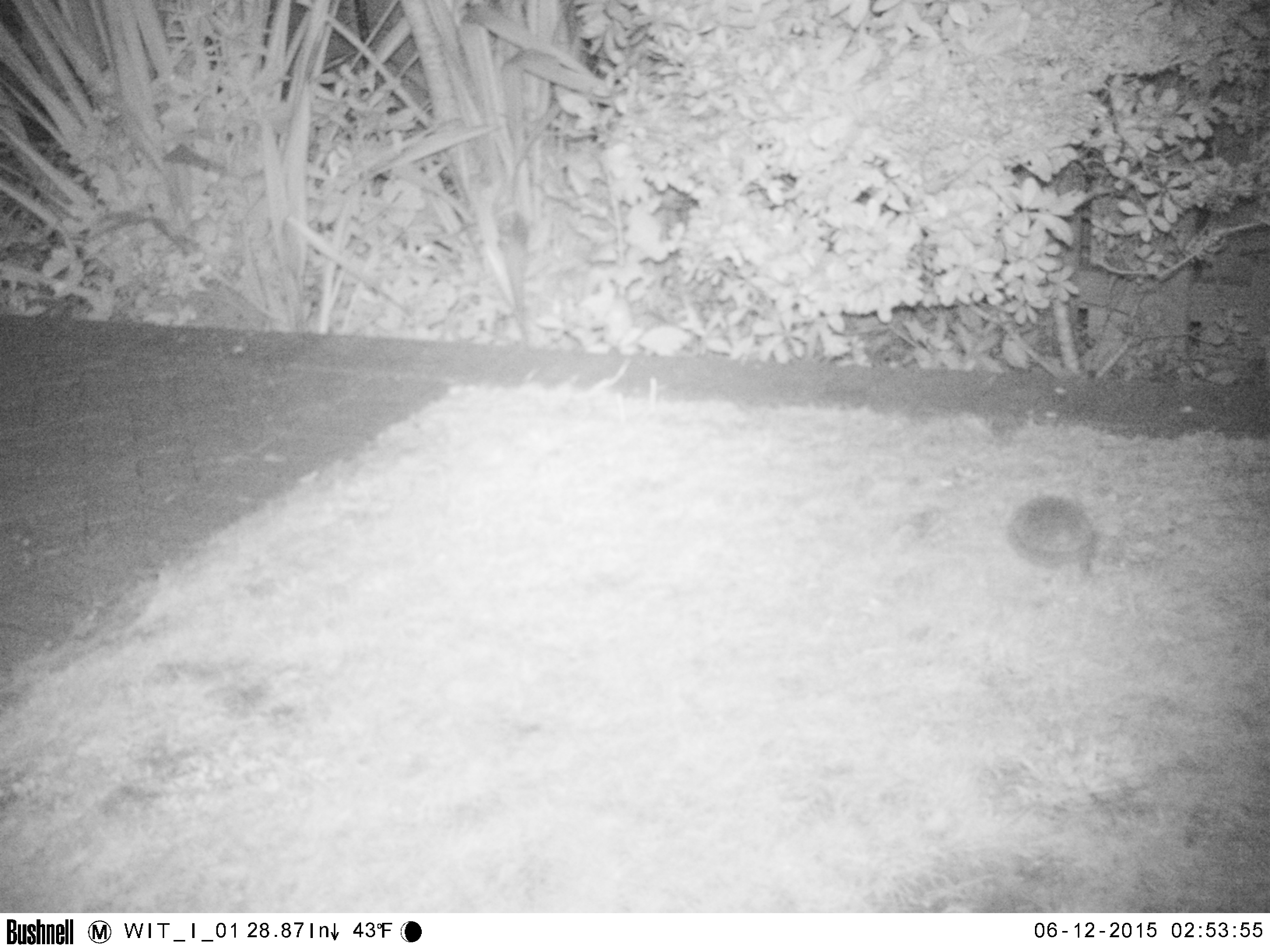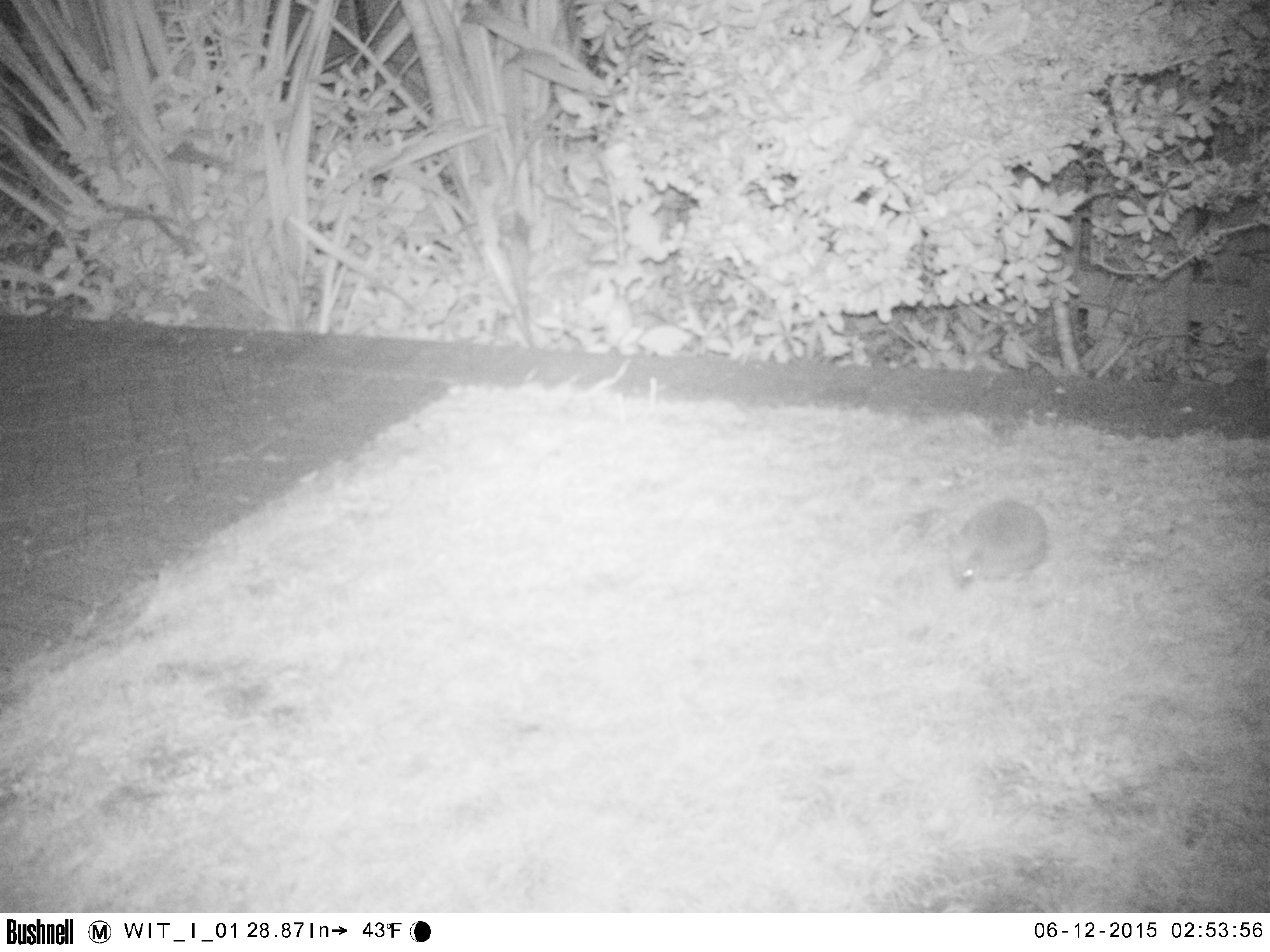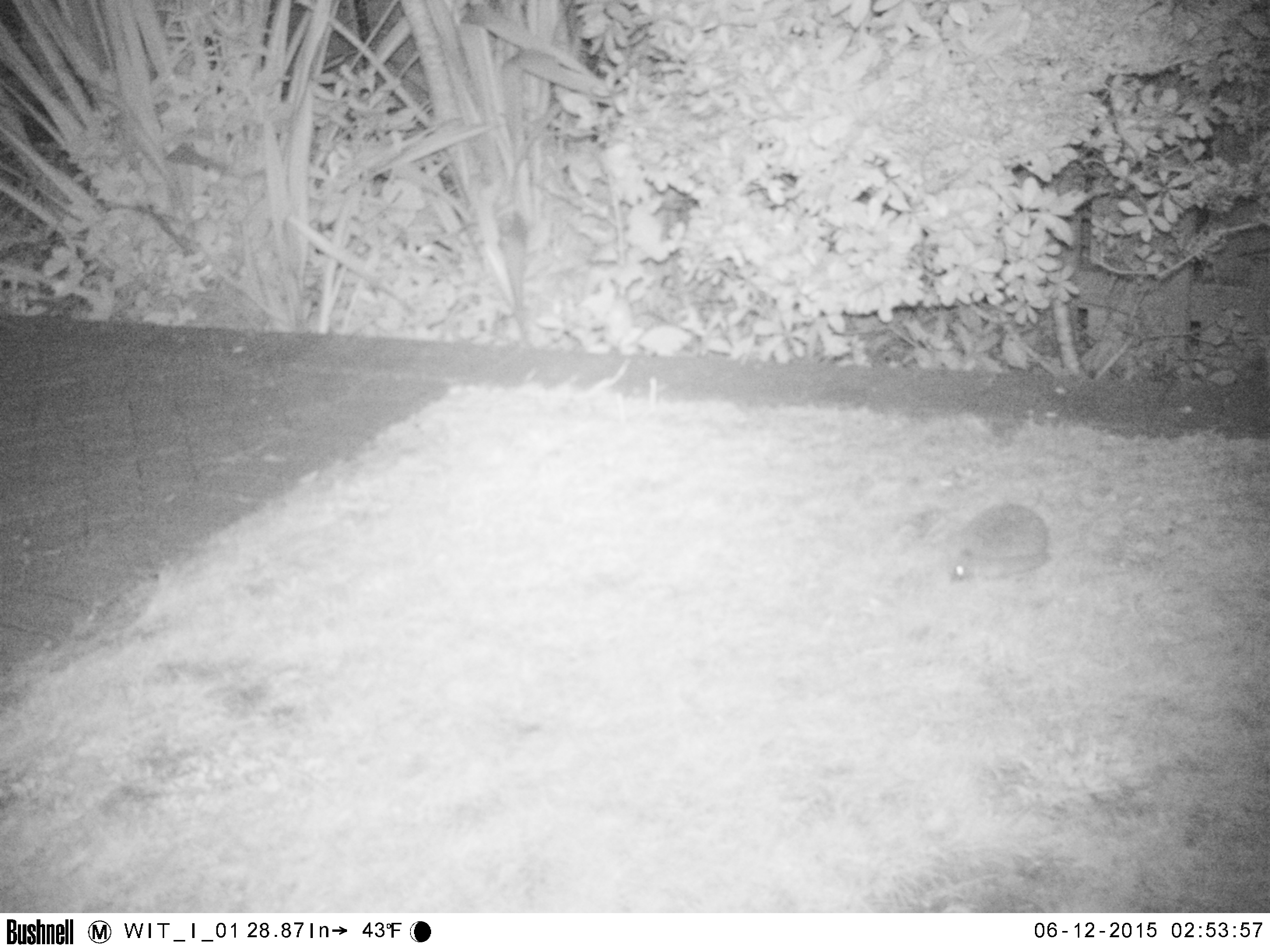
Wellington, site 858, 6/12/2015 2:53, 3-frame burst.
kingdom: Animalia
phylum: Chordata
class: Mammalia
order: Eulipotyphla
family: Erinaceidae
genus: Erinaceus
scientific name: Erinaceus europaeus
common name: hedgehog